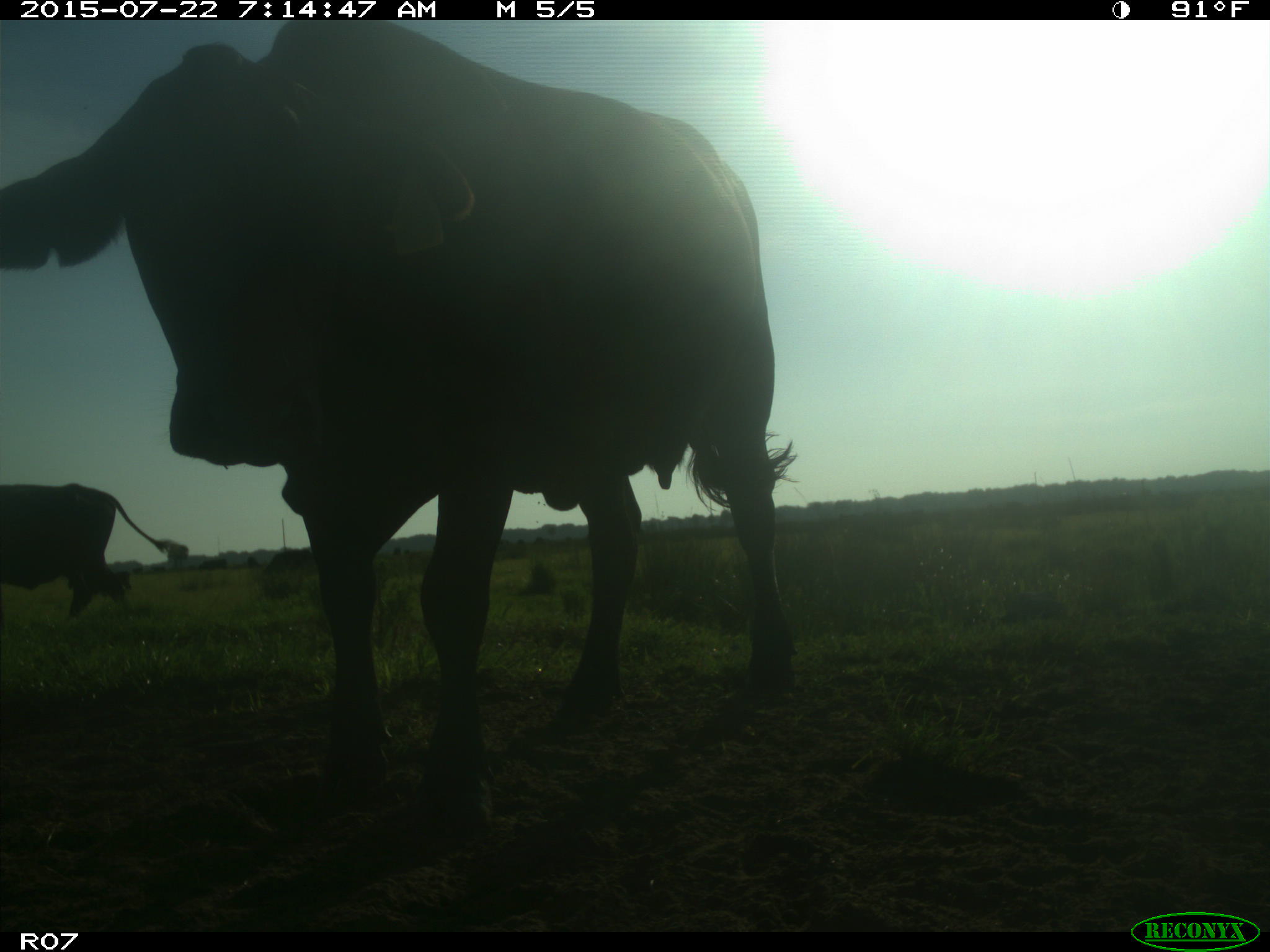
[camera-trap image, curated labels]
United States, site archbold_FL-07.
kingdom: Animalia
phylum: Chordata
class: Mammalia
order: Artiodactyla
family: Suidae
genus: Sus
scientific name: Sus scrofa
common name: wild boar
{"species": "Sus scrofa (wild boar)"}